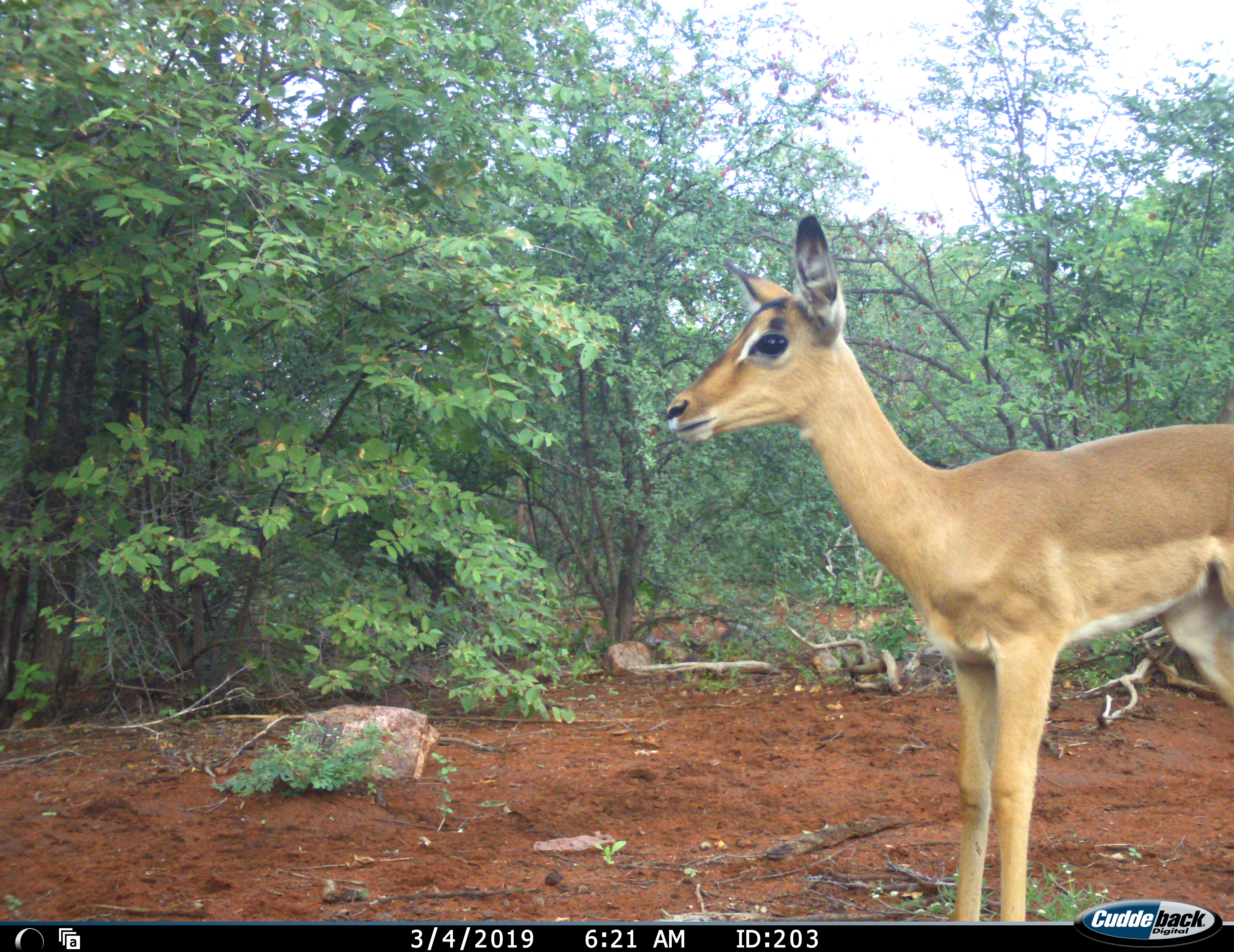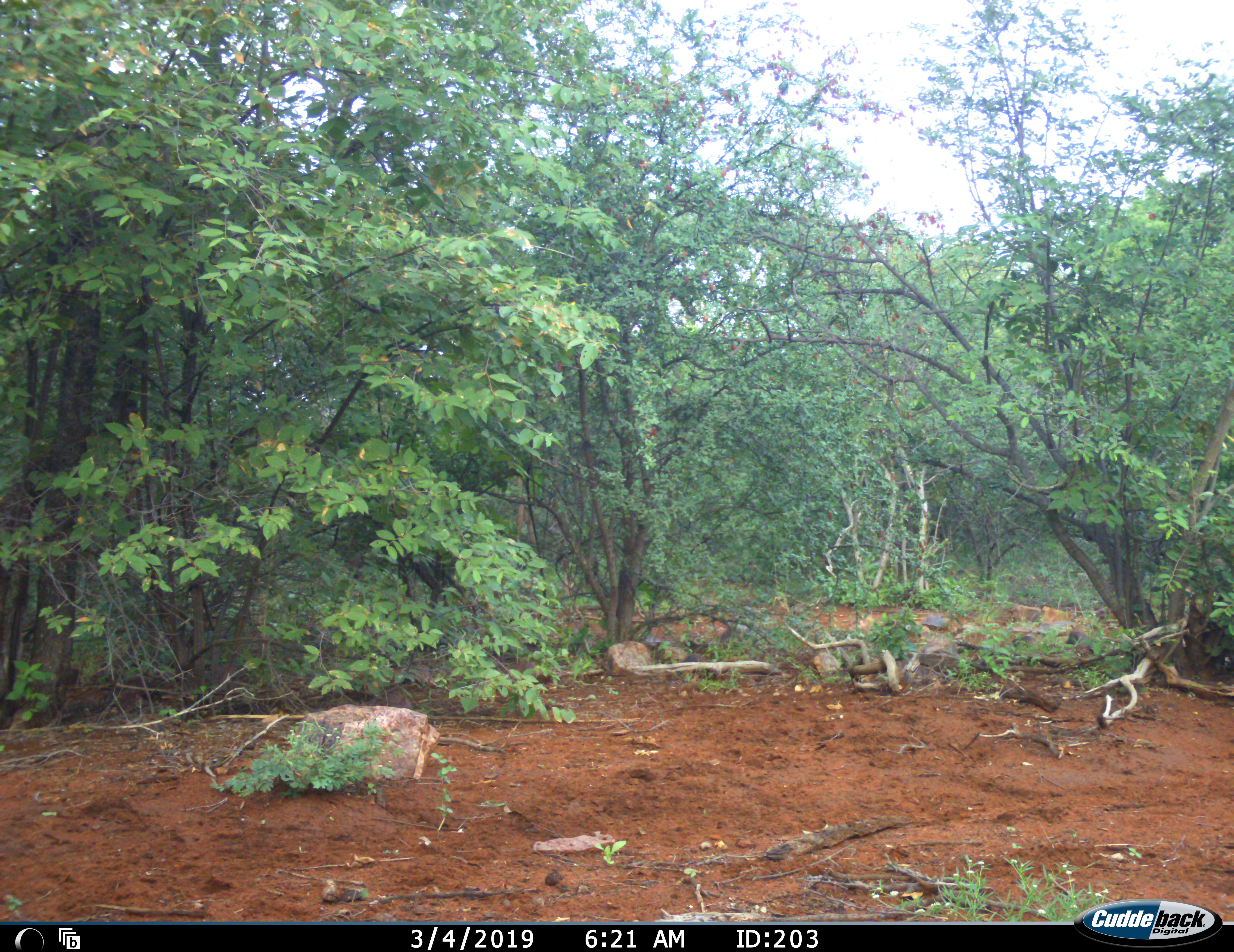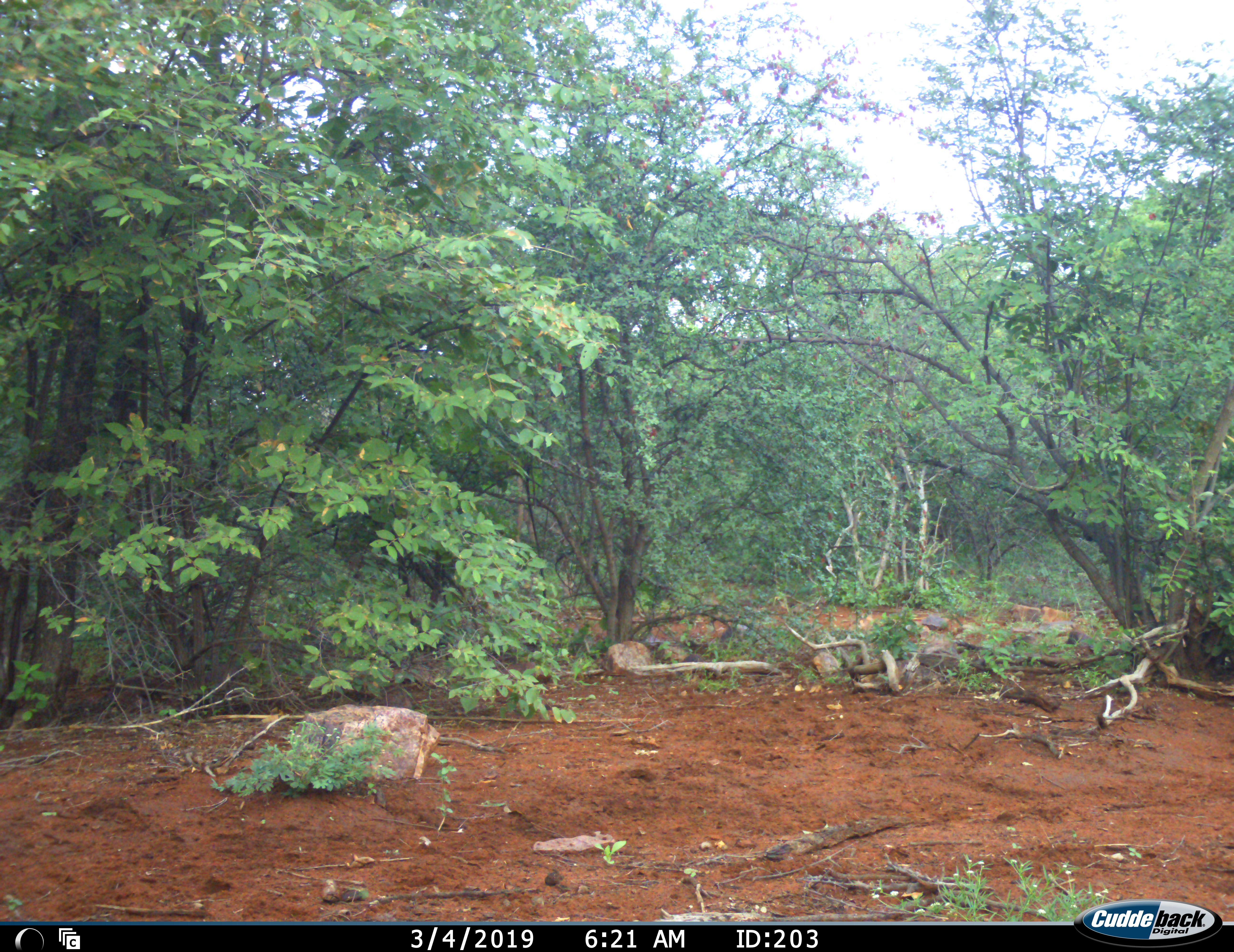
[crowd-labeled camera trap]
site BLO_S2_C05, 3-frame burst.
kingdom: Animalia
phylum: Chordata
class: Mammalia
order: Artiodactyla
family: Bovidae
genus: Aepyceros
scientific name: Aepyceros melampus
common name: impala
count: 1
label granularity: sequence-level